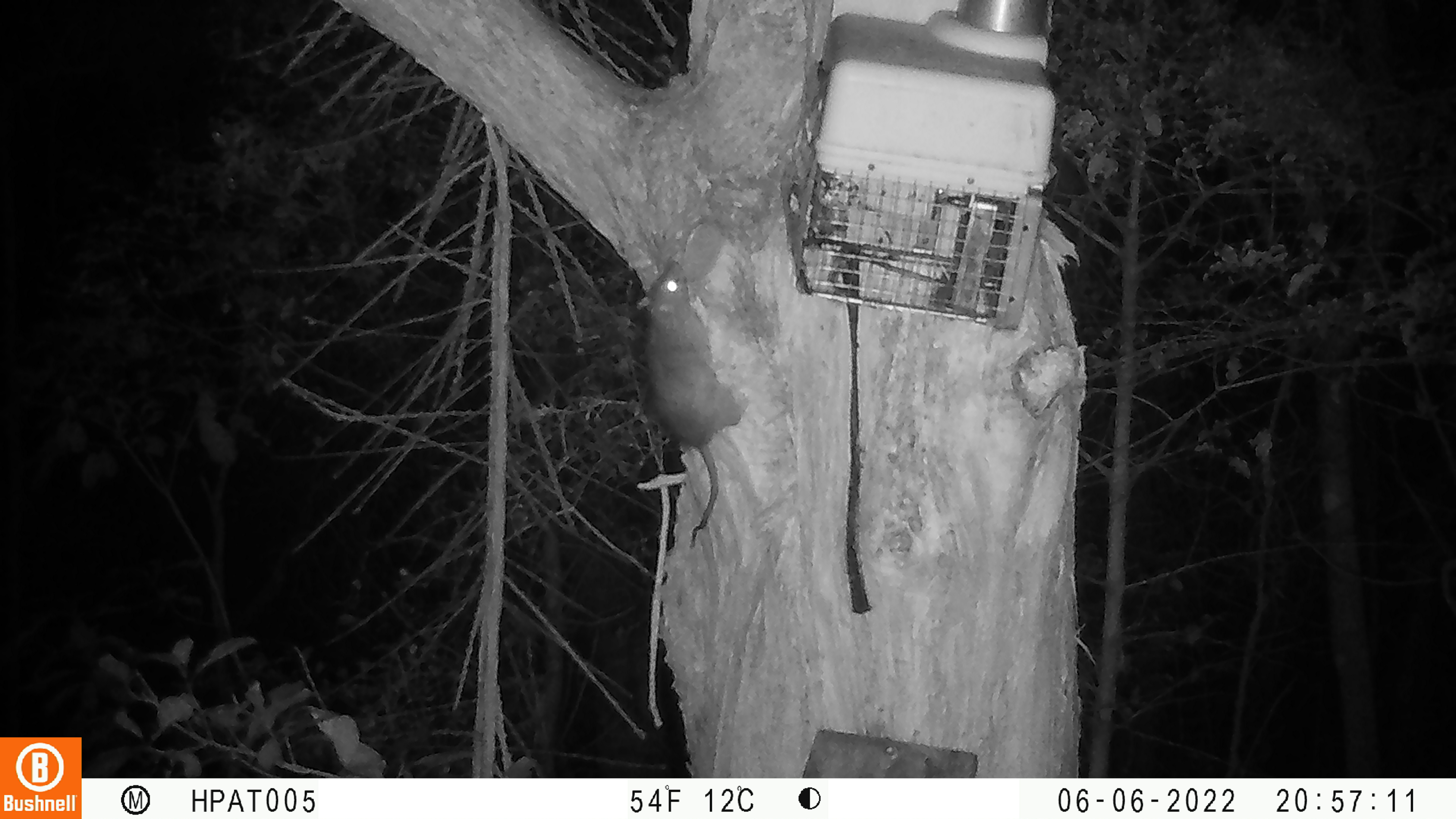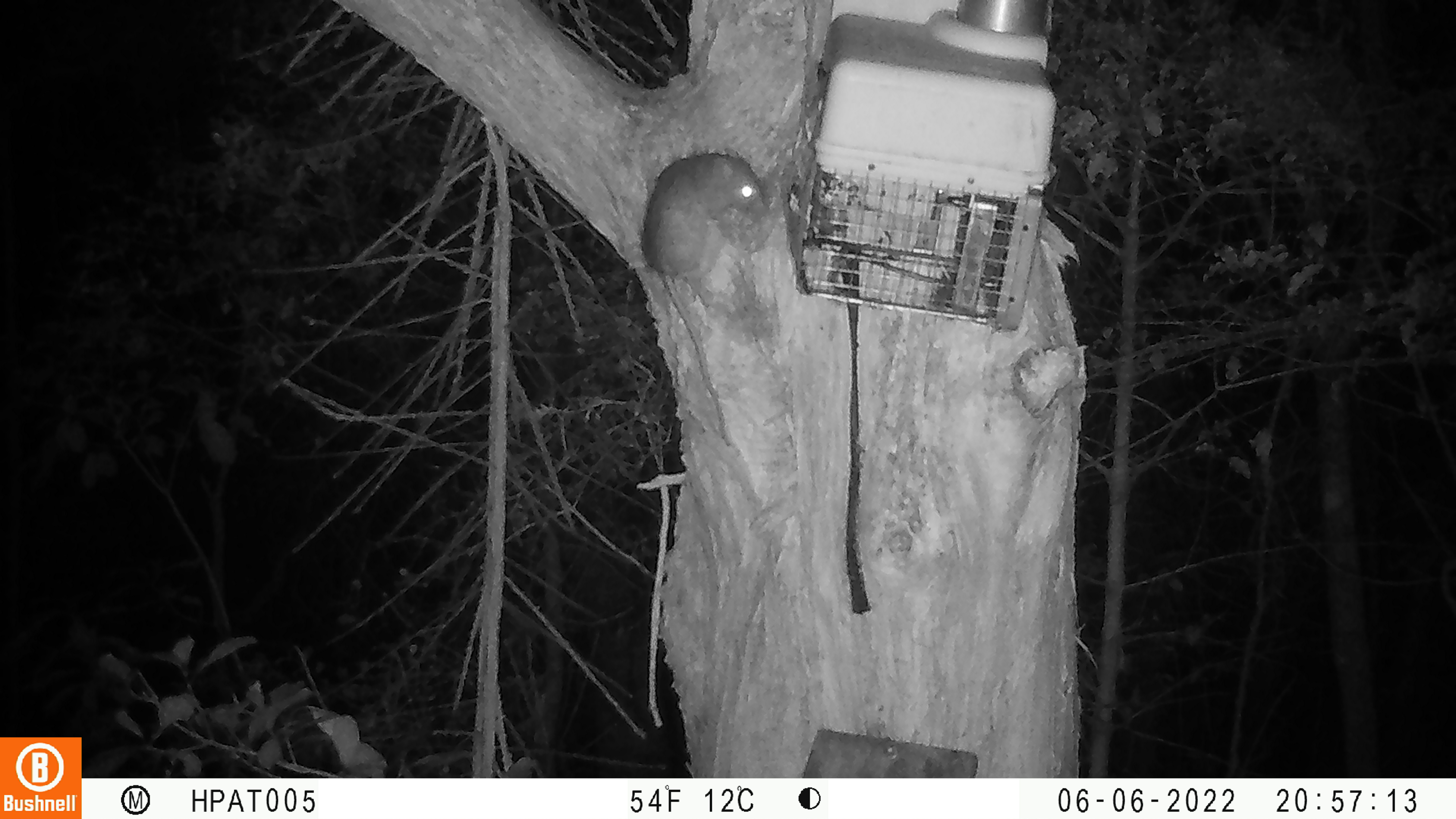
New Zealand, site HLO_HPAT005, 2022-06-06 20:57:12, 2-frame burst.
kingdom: Animalia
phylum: Chordata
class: Mammalia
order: Rodentia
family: Muridae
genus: Rattus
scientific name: Rattus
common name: rat